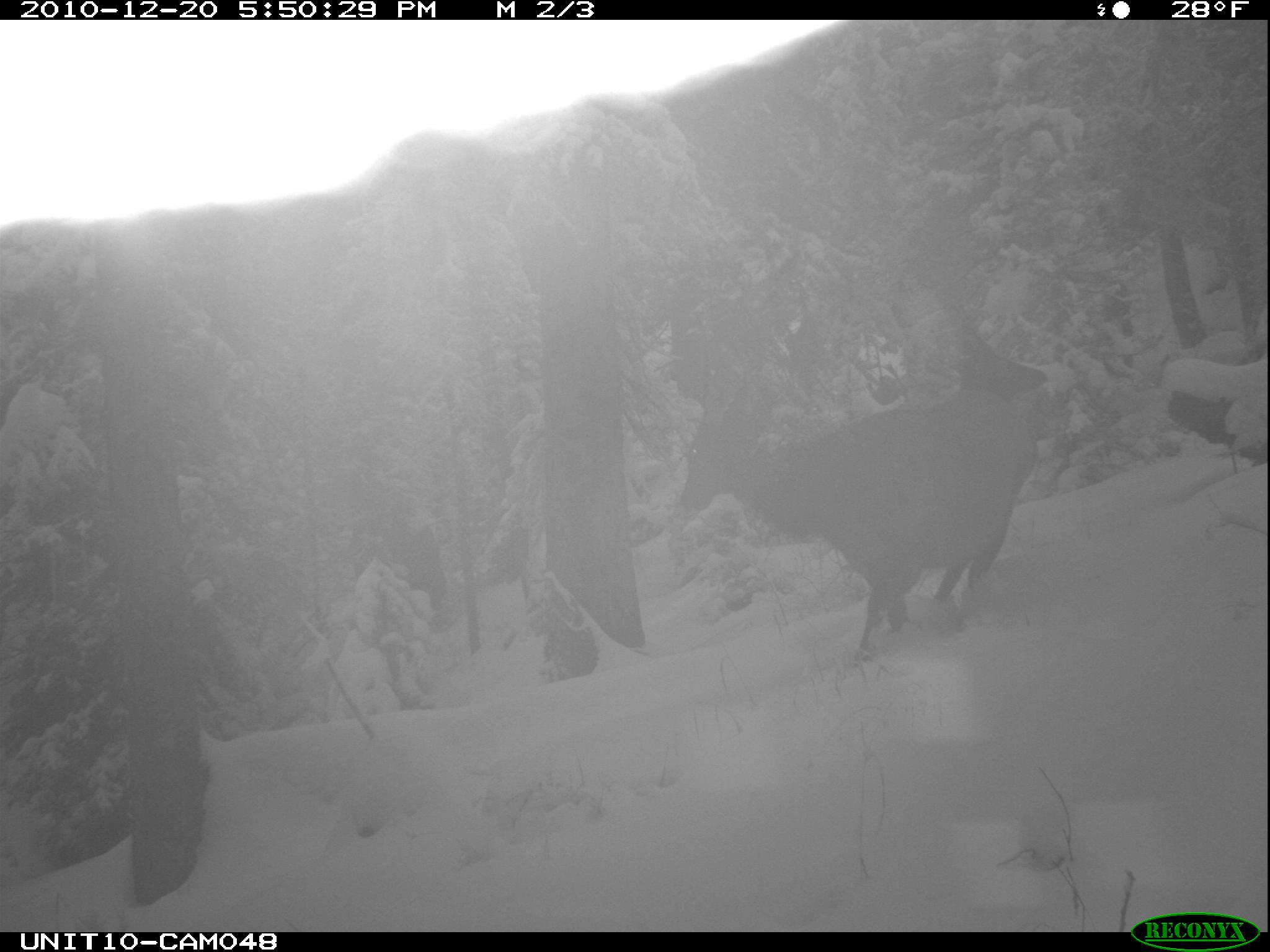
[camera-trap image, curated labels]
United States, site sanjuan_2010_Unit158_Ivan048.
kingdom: Animalia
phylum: Chordata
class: Mammalia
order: Artiodactyla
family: Cervidae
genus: Cervus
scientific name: Cervus elaphus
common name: red deer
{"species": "Cervus elaphus (red deer)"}